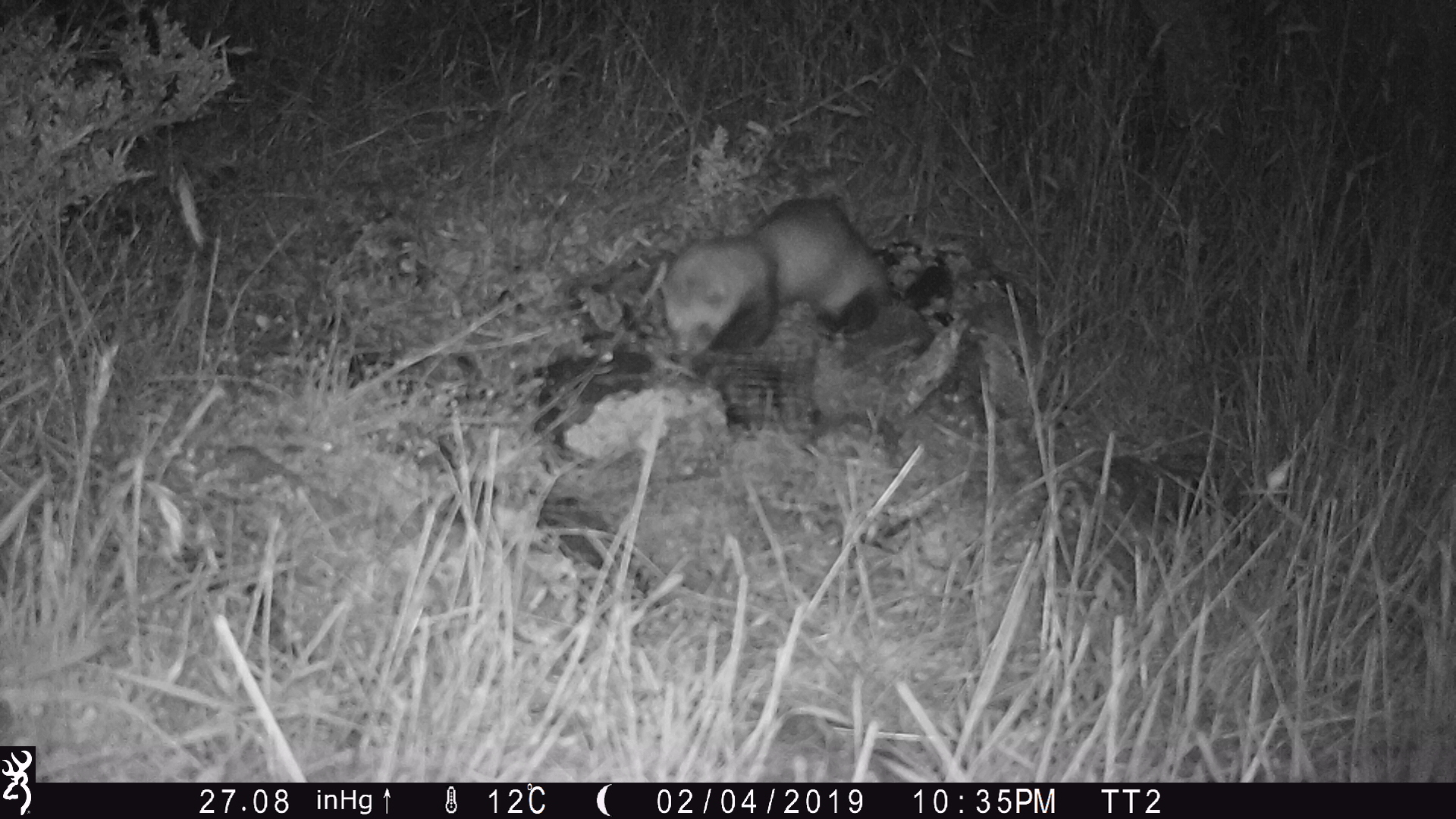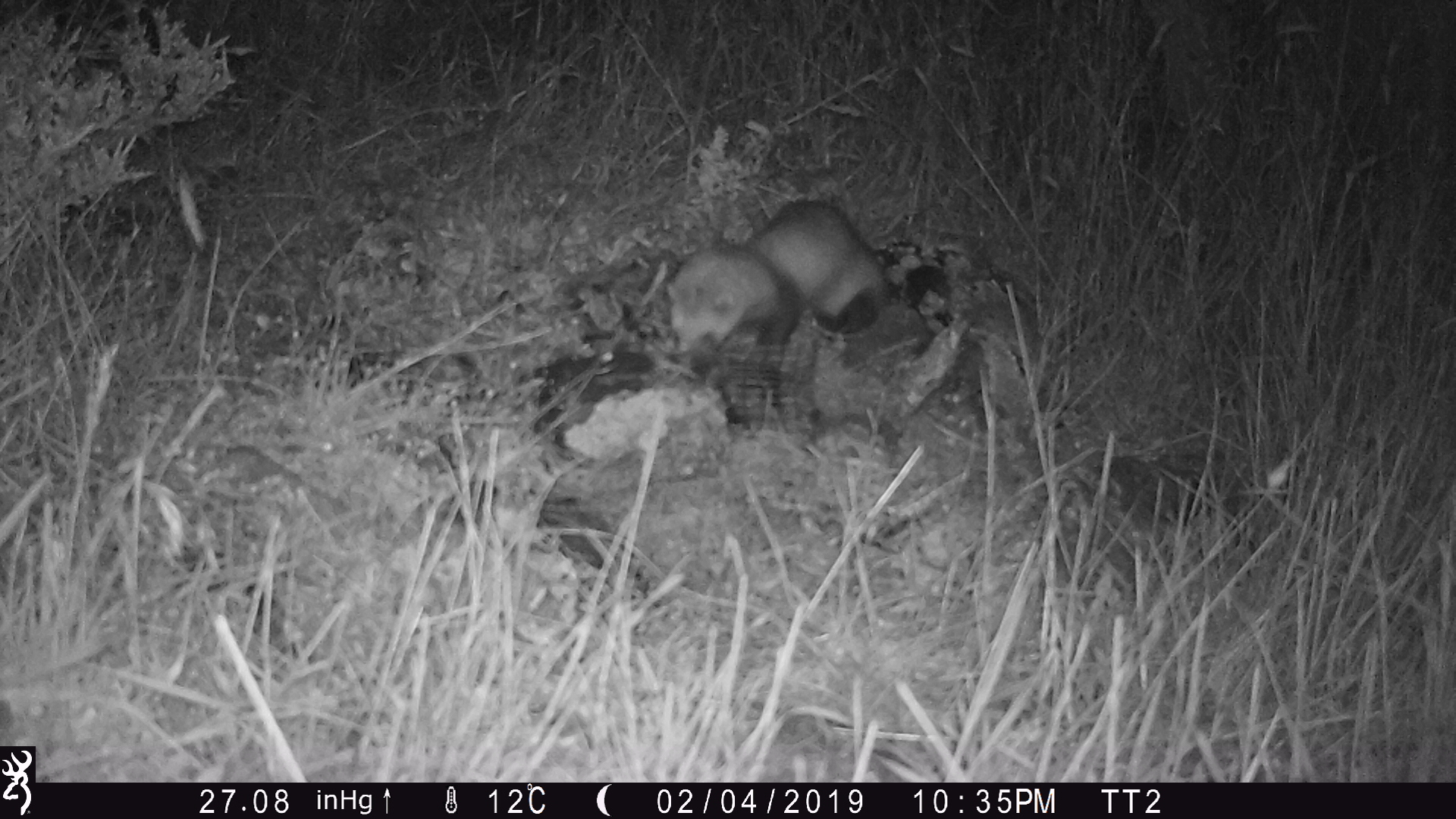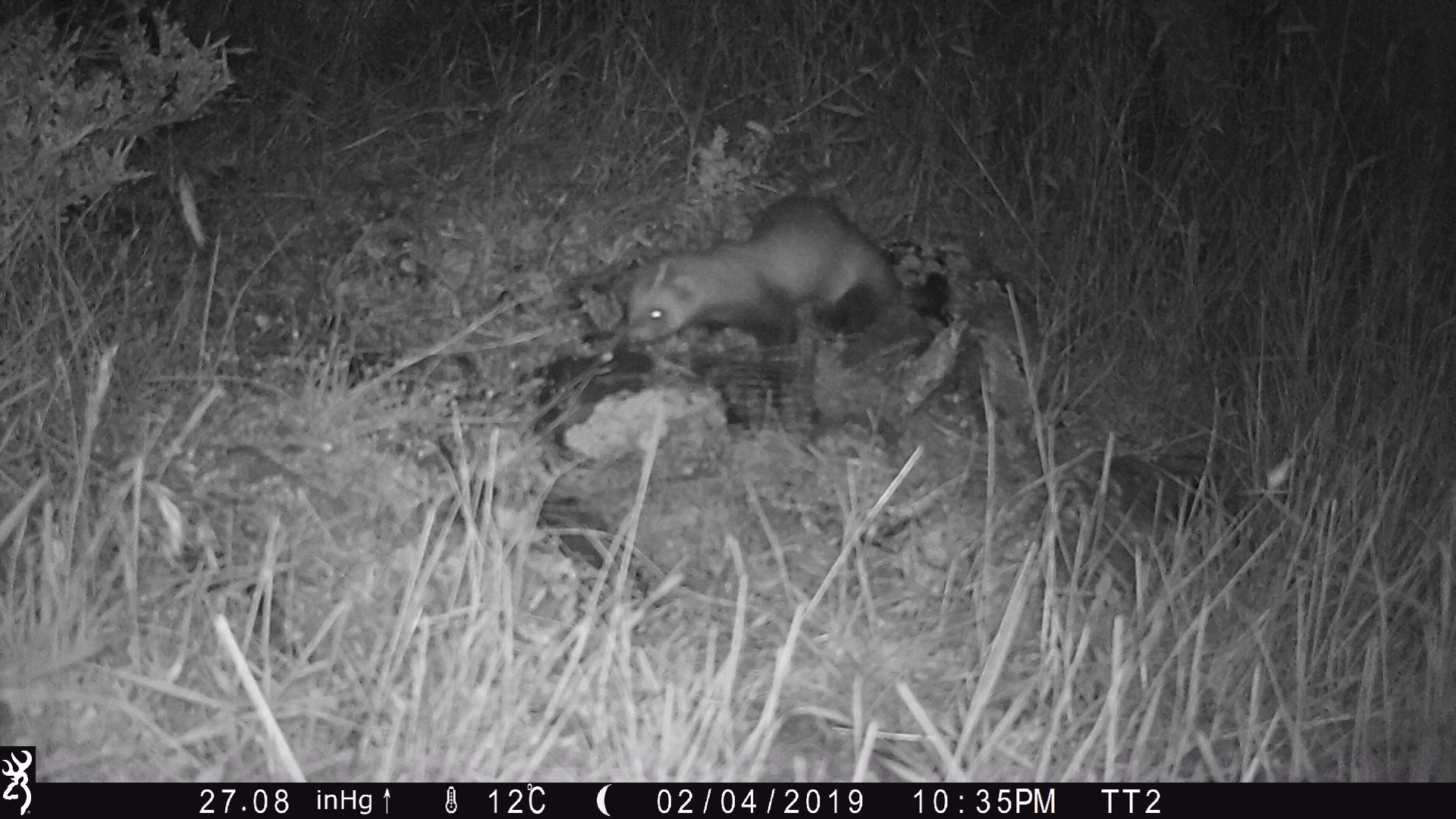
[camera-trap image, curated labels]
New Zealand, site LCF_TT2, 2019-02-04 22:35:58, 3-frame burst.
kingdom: Animalia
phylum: Chordata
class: Mammalia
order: Carnivora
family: Mustelidae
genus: Mustela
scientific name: Mustela furo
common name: ferret